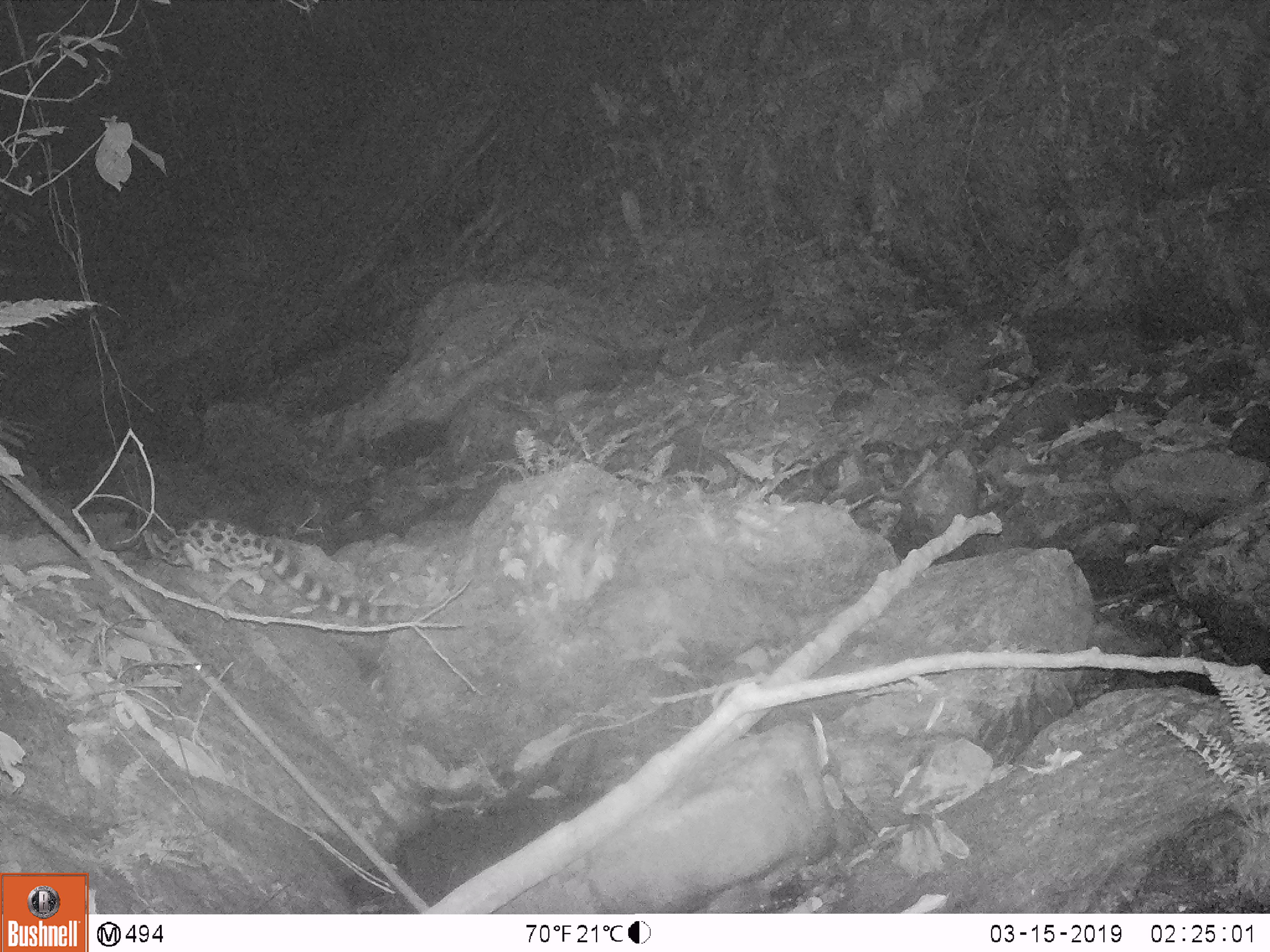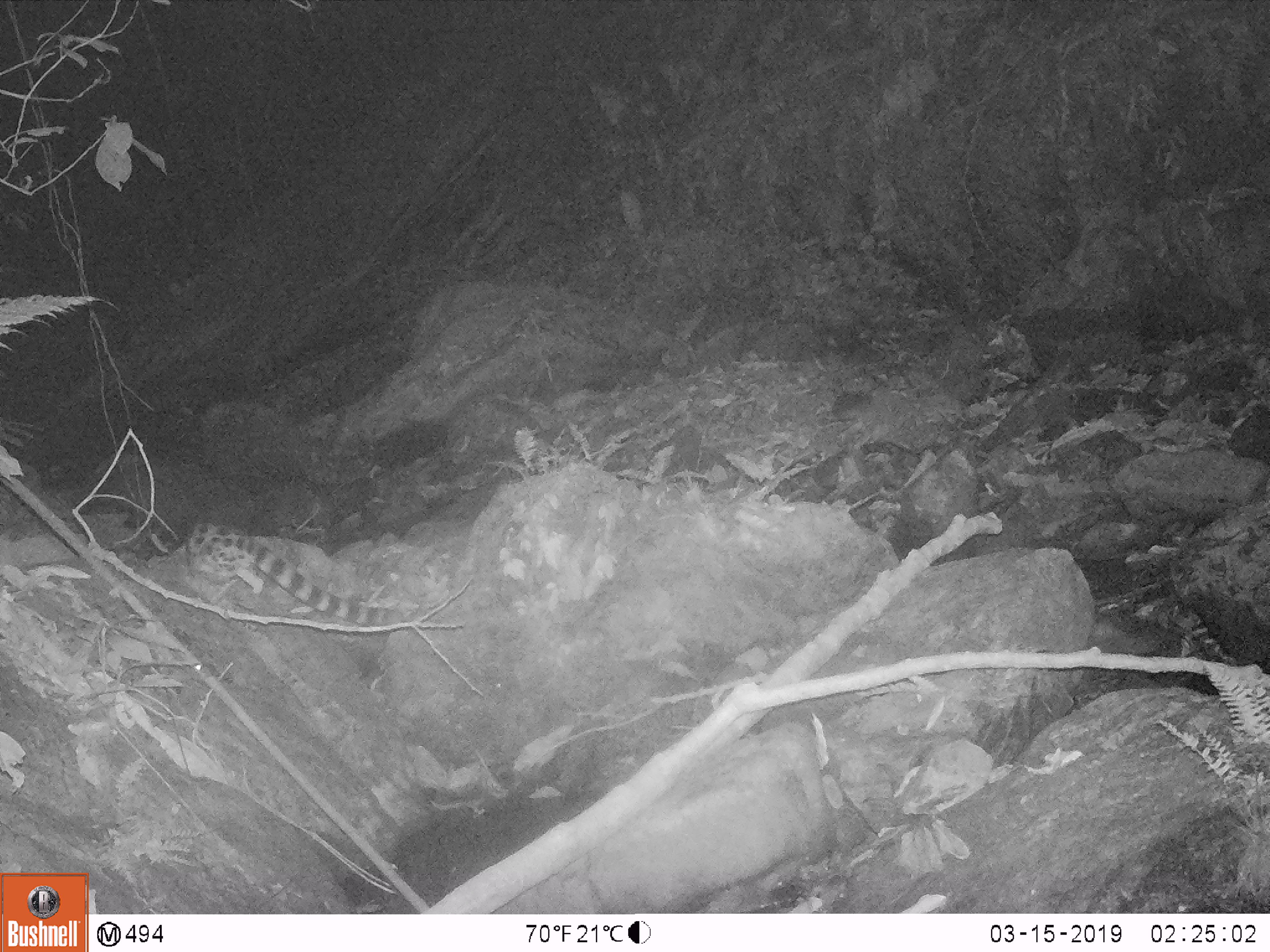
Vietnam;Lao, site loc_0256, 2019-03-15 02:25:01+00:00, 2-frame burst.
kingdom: Animalia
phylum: Chordata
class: Mammalia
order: Carnivora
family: Prionodontidae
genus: Prionodon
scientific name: Prionodon pardicolor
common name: spotted linsang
Spotted linsang (Prionodon pardicolor). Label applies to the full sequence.